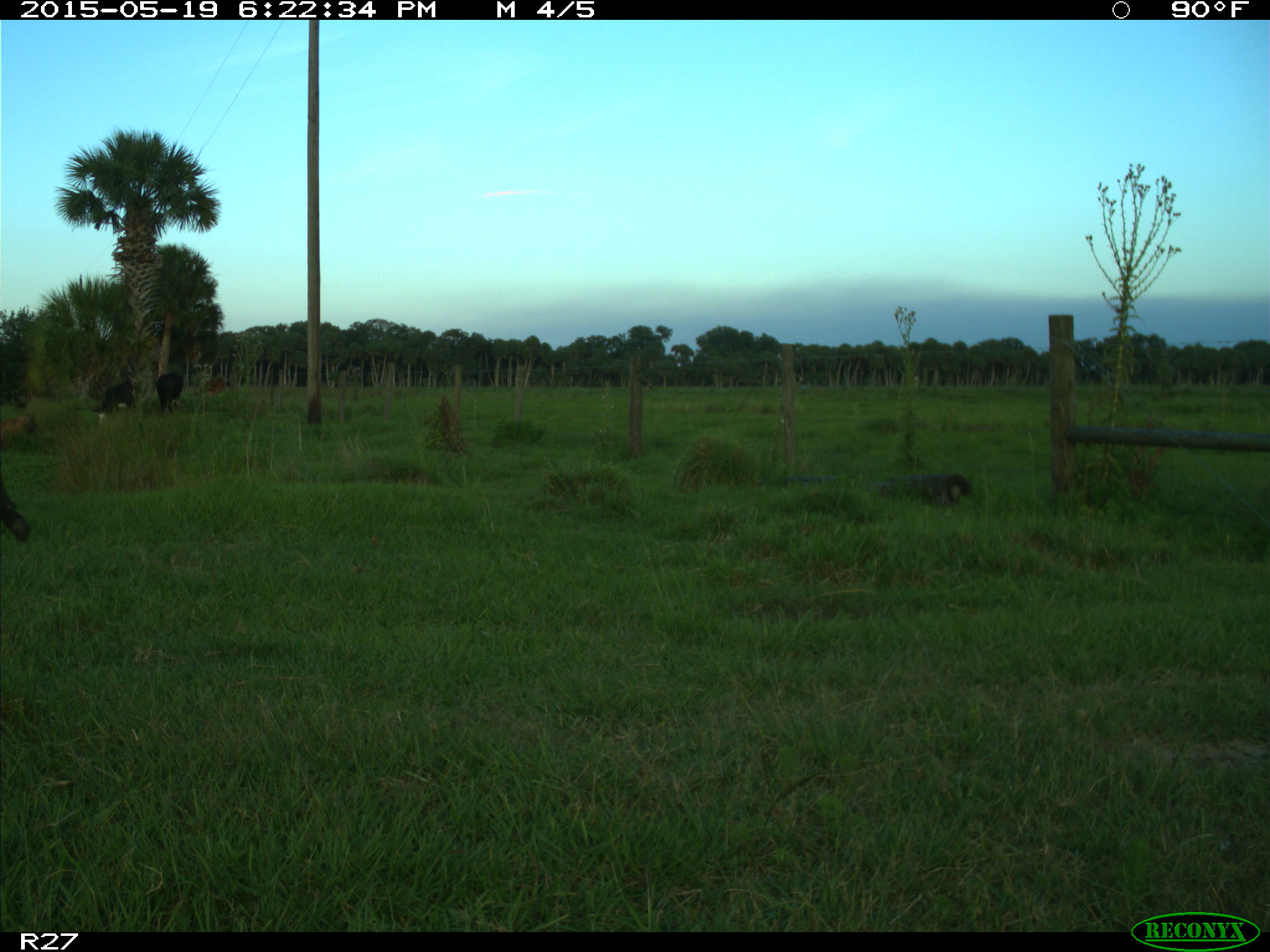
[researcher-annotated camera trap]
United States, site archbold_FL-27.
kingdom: Animalia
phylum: Chordata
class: Mammalia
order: Artiodactyla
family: Bovidae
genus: Bos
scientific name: Bos taurus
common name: domestic cow